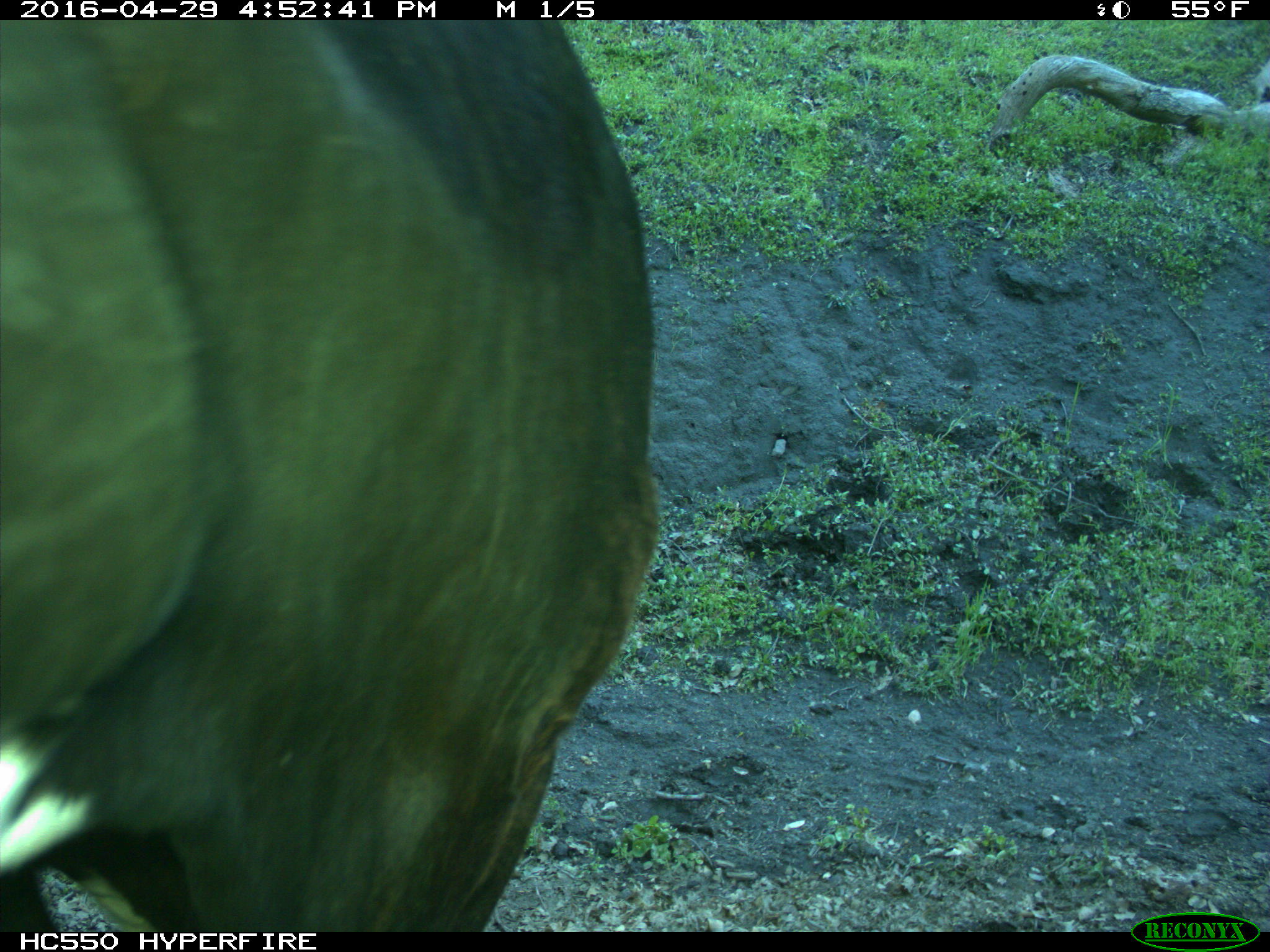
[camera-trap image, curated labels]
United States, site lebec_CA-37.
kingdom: Animalia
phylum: Chordata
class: Mammalia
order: Artiodactyla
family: Bovidae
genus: Bos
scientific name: Bos taurus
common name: domestic cow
Bos taurus (domestic cow).